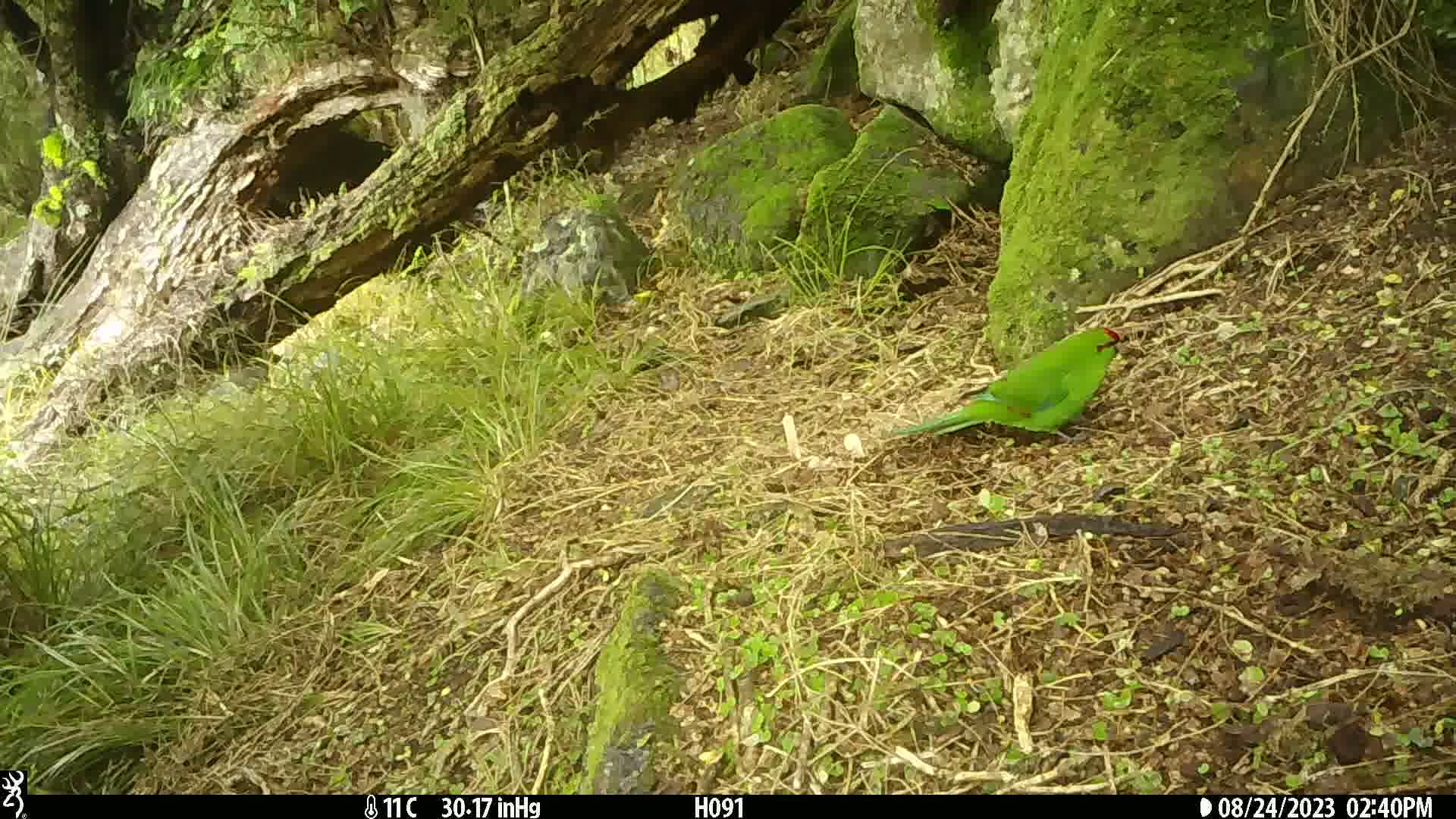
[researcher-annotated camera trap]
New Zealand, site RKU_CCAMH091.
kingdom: Animalia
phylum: Chordata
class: Aves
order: Psittaciformes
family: Psittaculidae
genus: Cyanoramphus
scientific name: Cyanoramphus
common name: parakeet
Parakeet (Cyanoramphus).